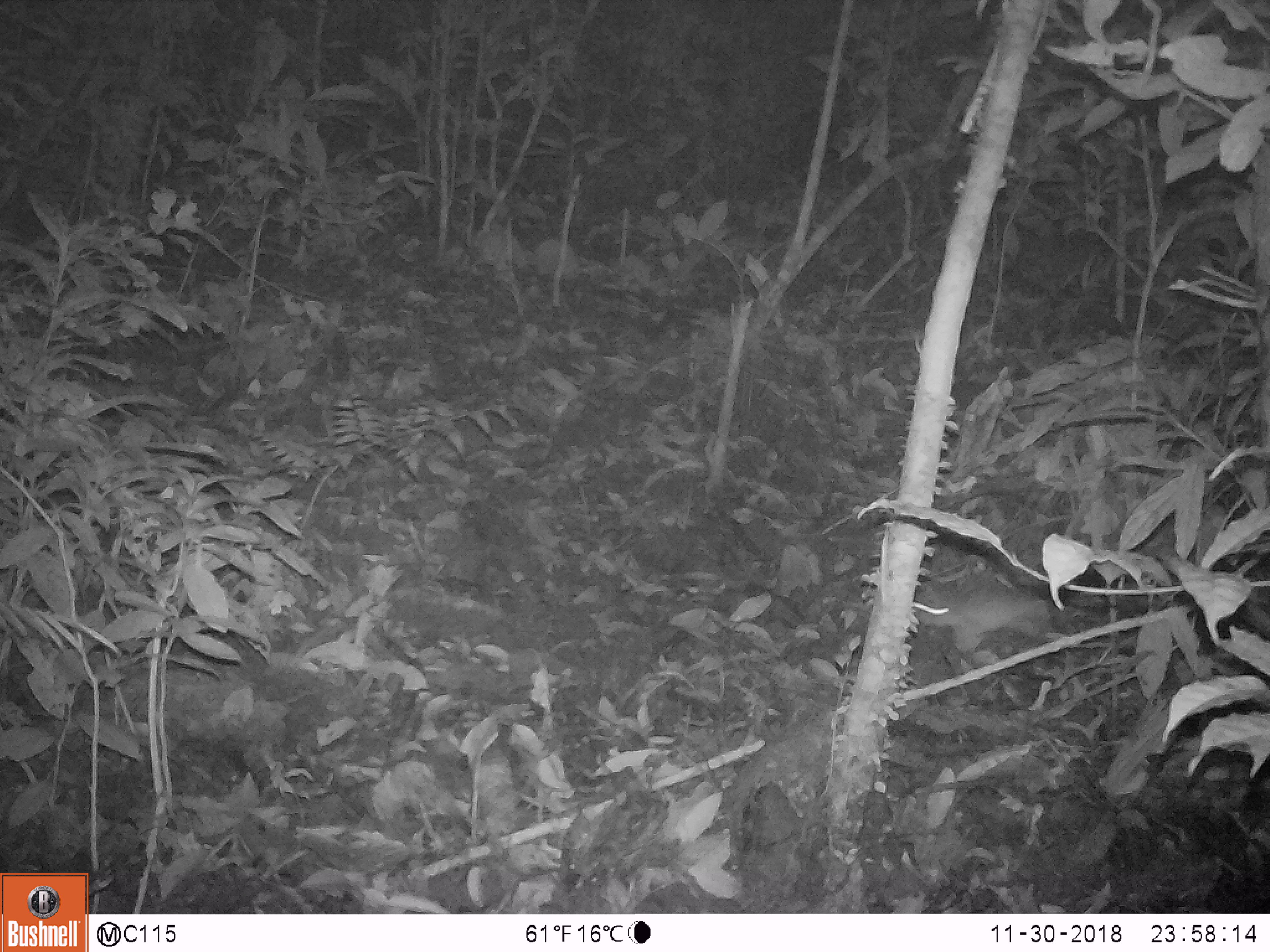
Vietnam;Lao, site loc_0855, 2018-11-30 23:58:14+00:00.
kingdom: Animalia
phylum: Chordata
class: Mammalia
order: Rodentia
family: Muridae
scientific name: Muridae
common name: old-world mice and rats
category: unidentified murid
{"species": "unidentified murid (old-world mice and rats) (Muridae)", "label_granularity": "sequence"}